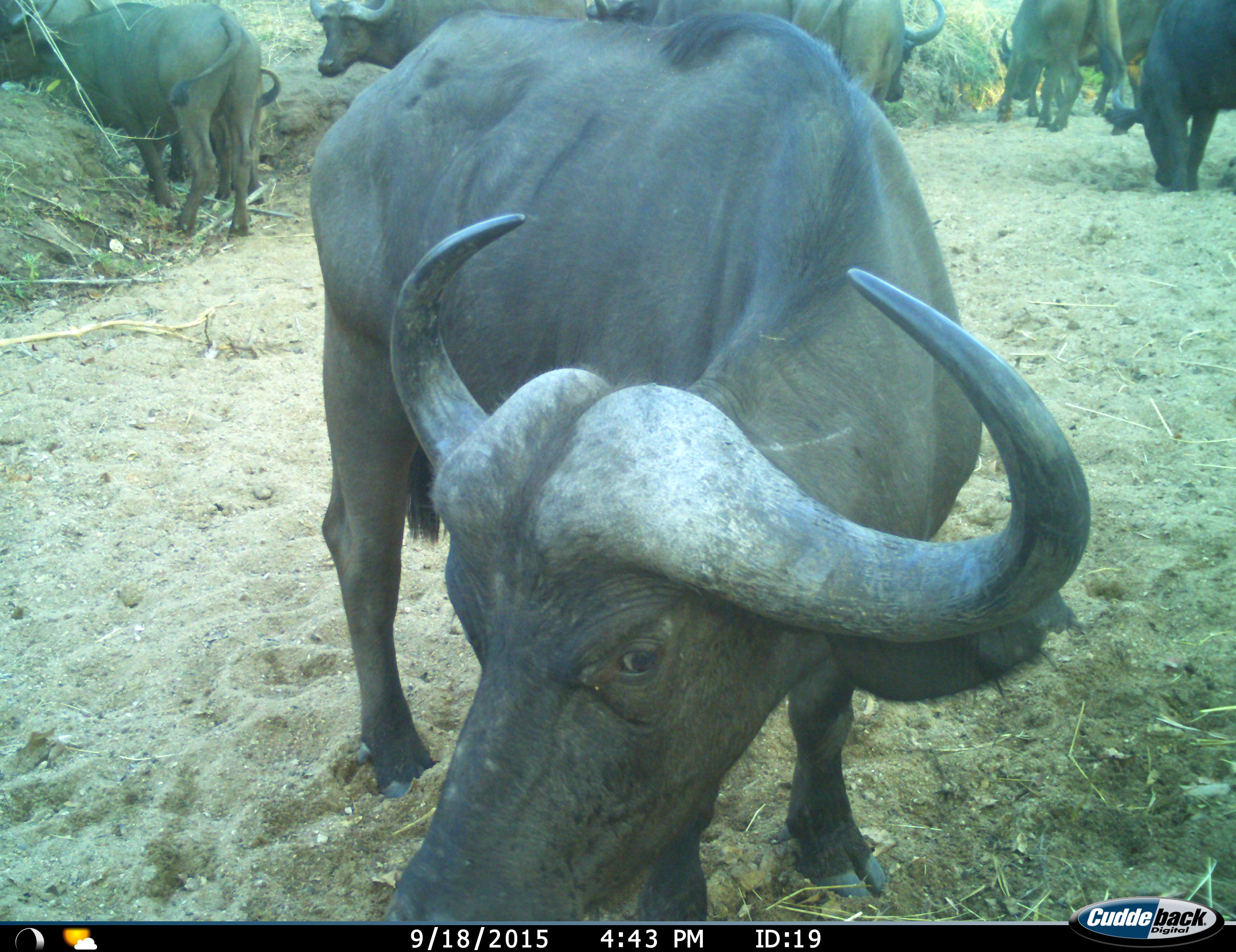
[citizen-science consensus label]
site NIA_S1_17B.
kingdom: Animalia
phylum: Chordata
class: Mammalia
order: Artiodactyla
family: Bovidae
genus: Syncerus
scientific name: Syncerus caffer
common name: african buffalo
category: buffalo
Buffalo (african buffalo) (Syncerus caffer), count 9. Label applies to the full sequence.